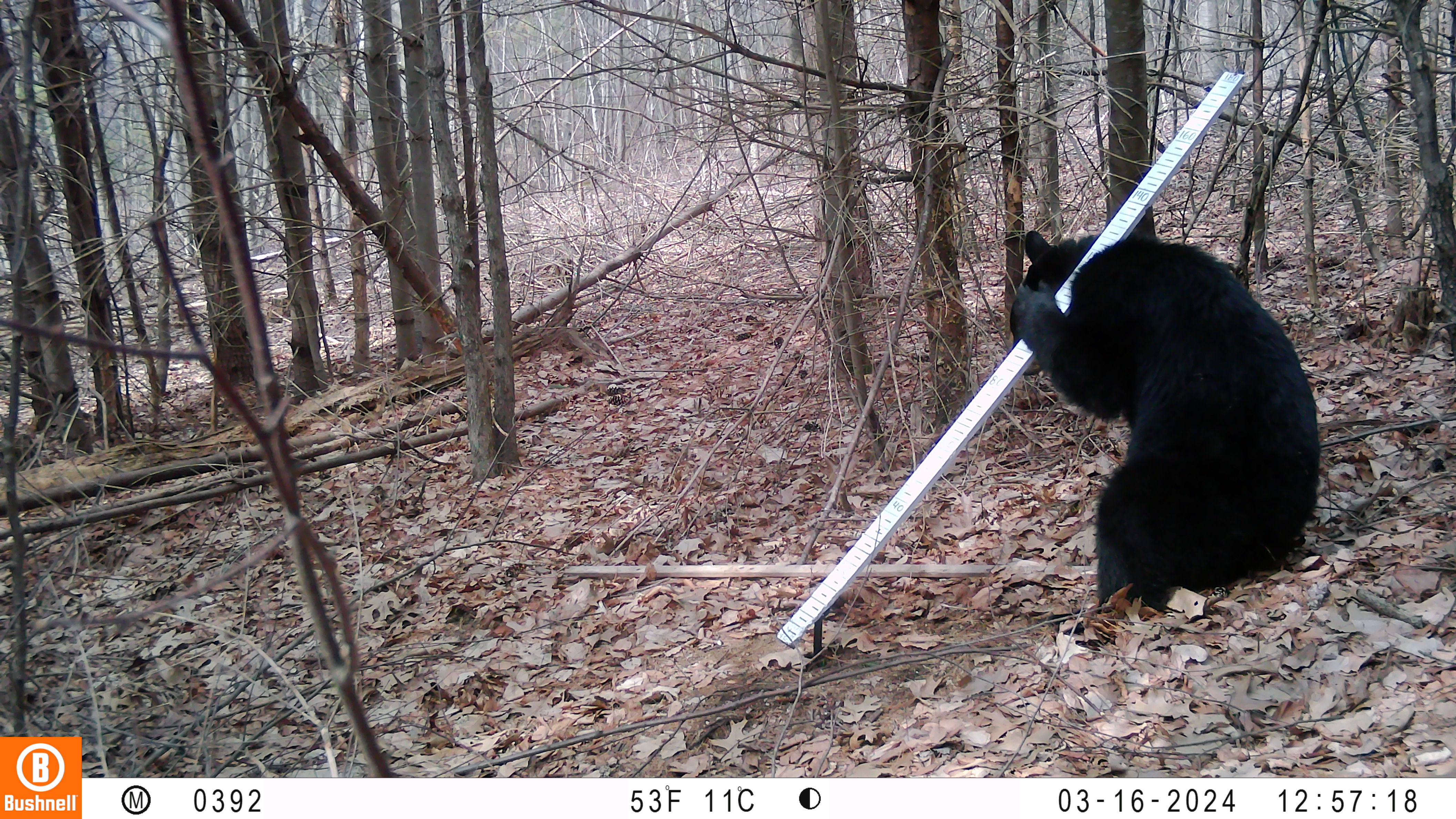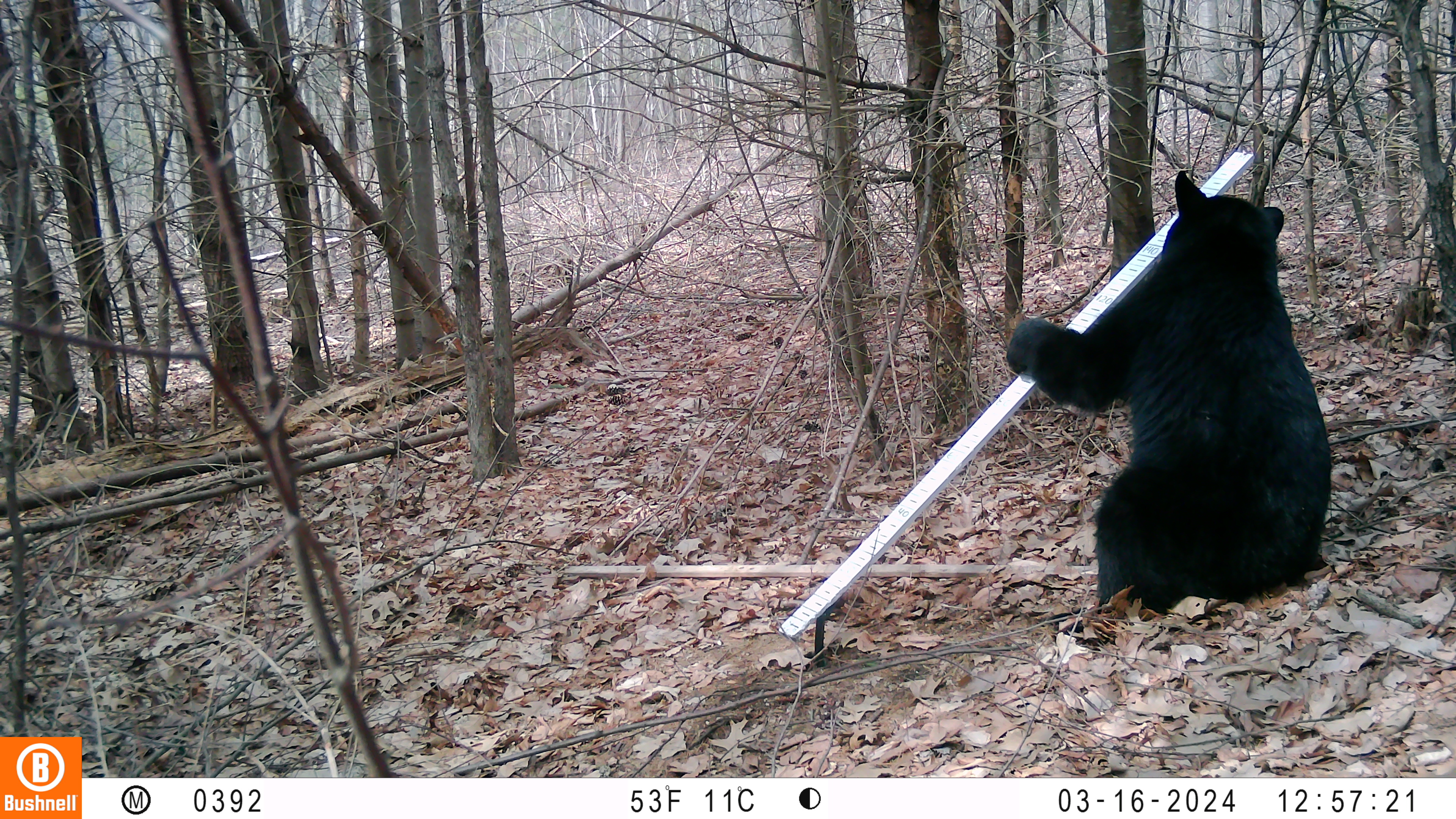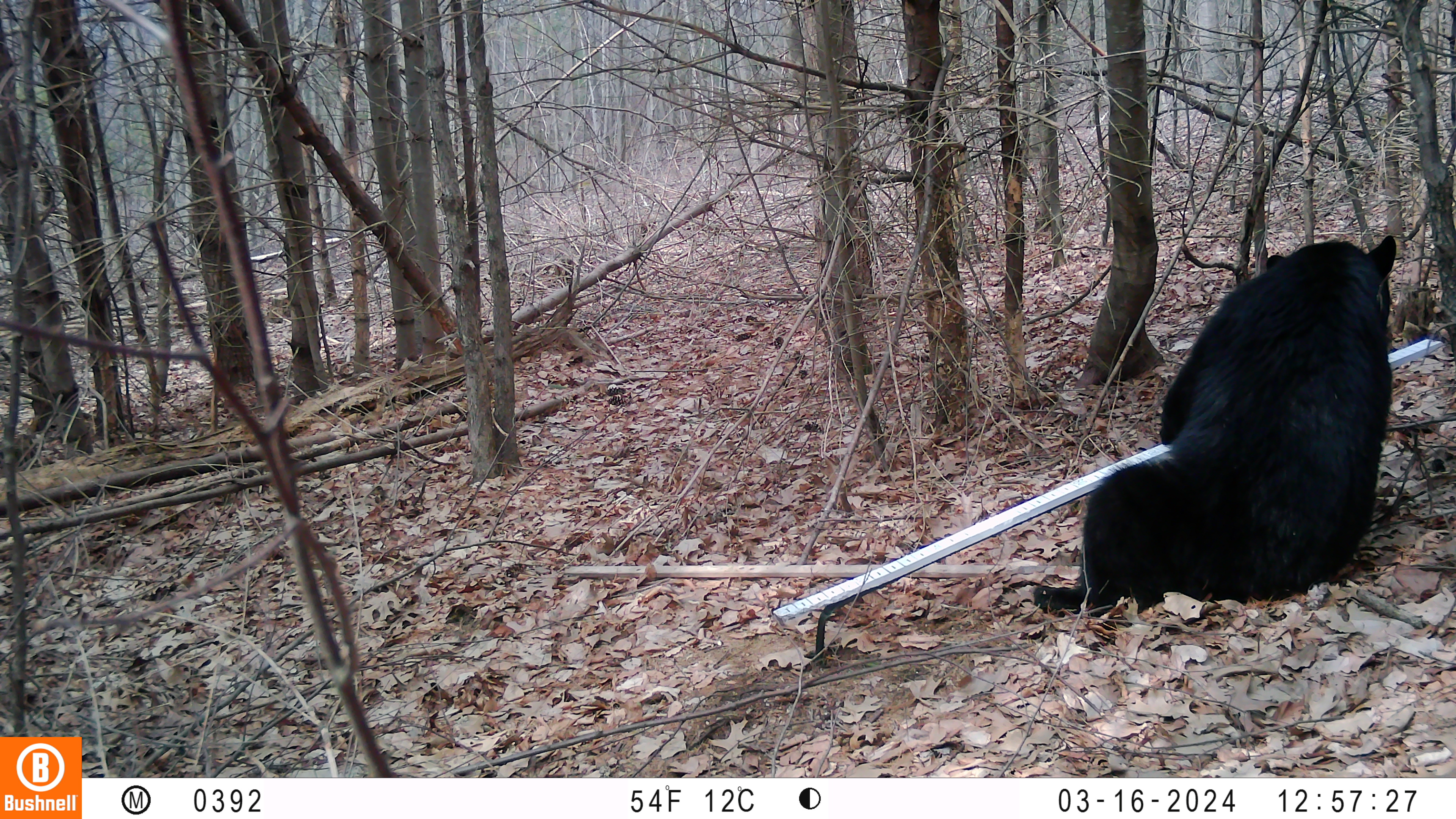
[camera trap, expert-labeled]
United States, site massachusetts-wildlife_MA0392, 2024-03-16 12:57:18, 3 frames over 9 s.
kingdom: Animalia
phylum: Chordata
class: Mammalia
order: Carnivora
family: Ursidae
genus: Ursus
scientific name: Ursus americanus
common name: black bear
Black bear (Ursus americanus).